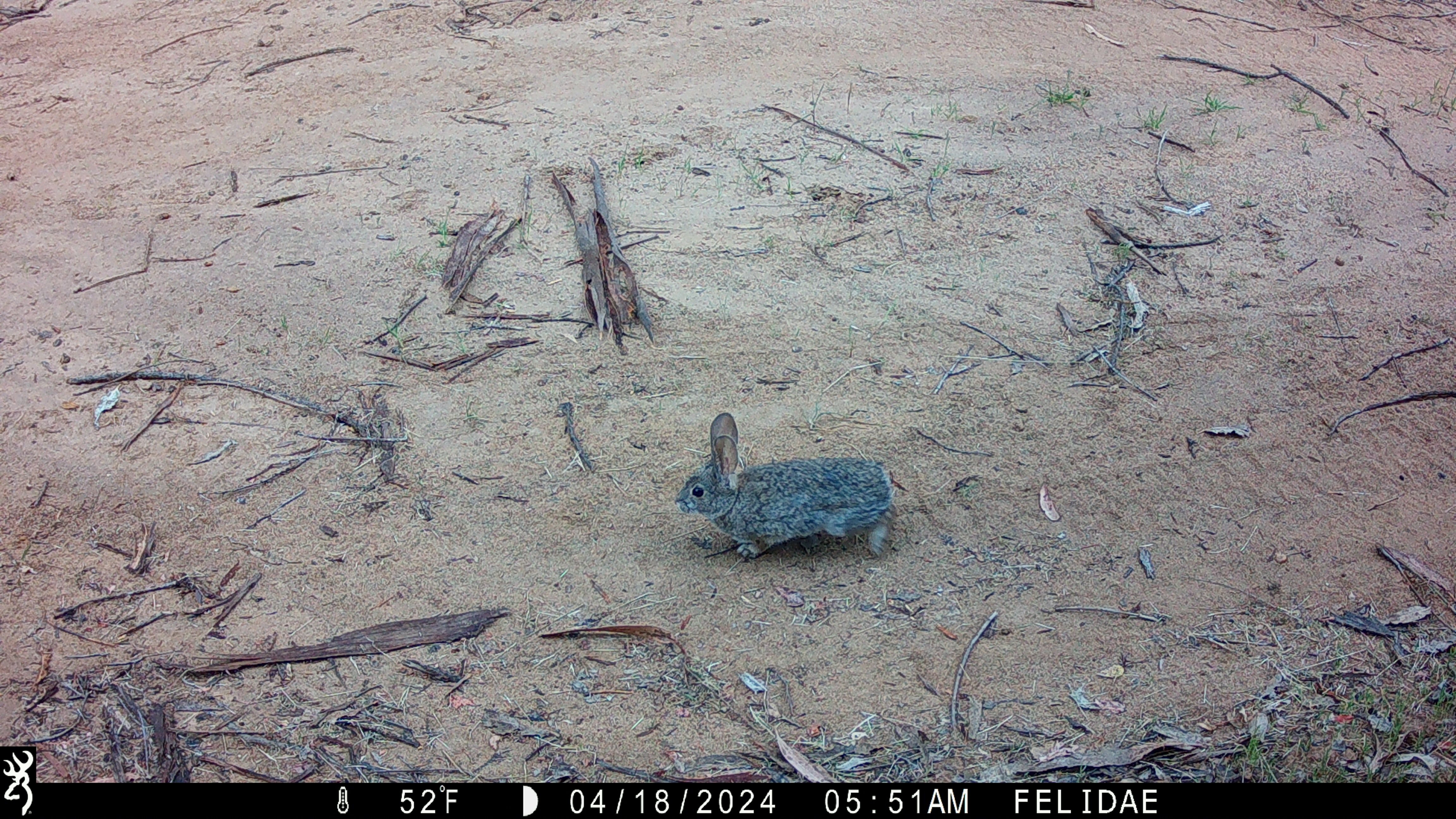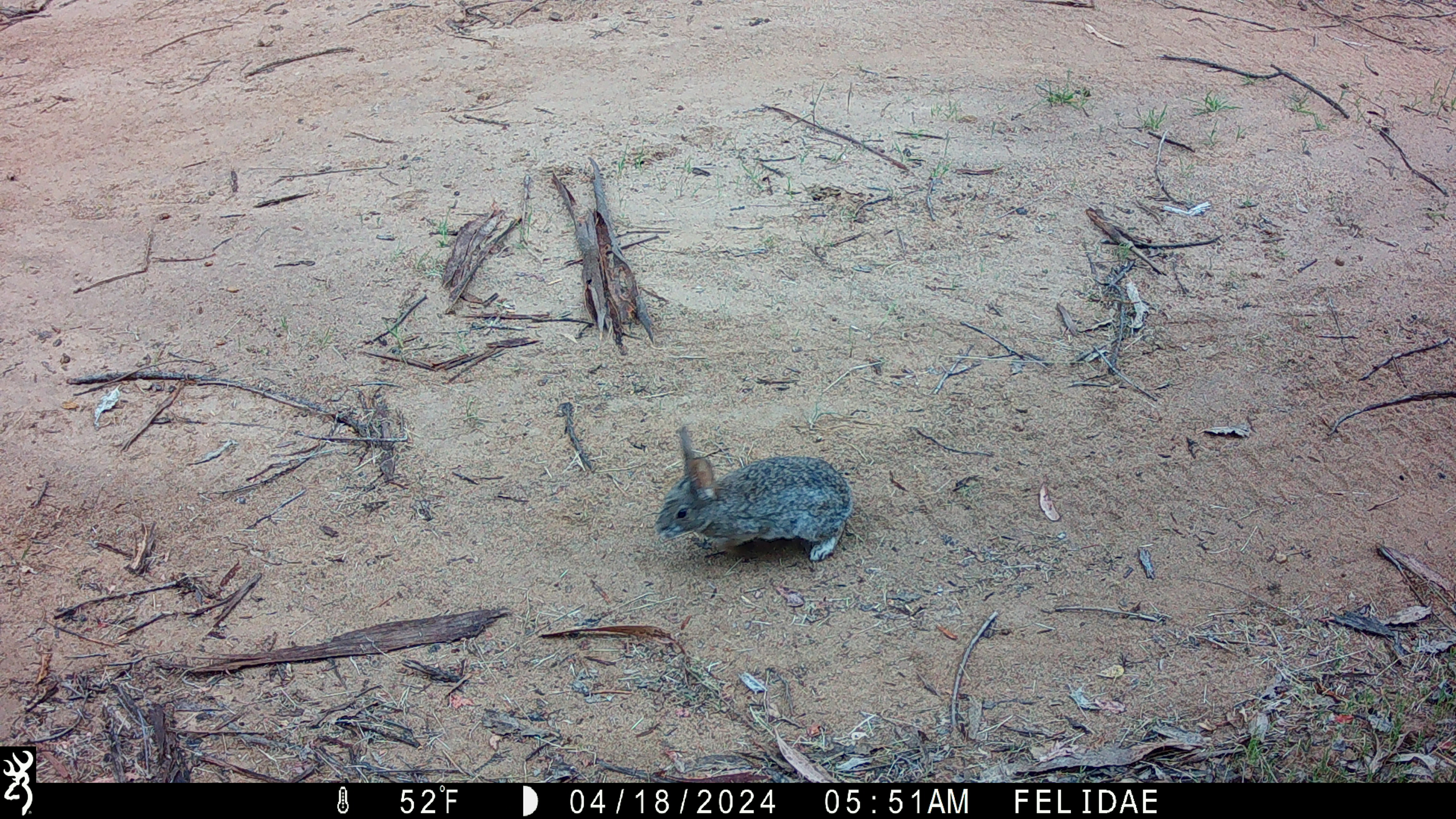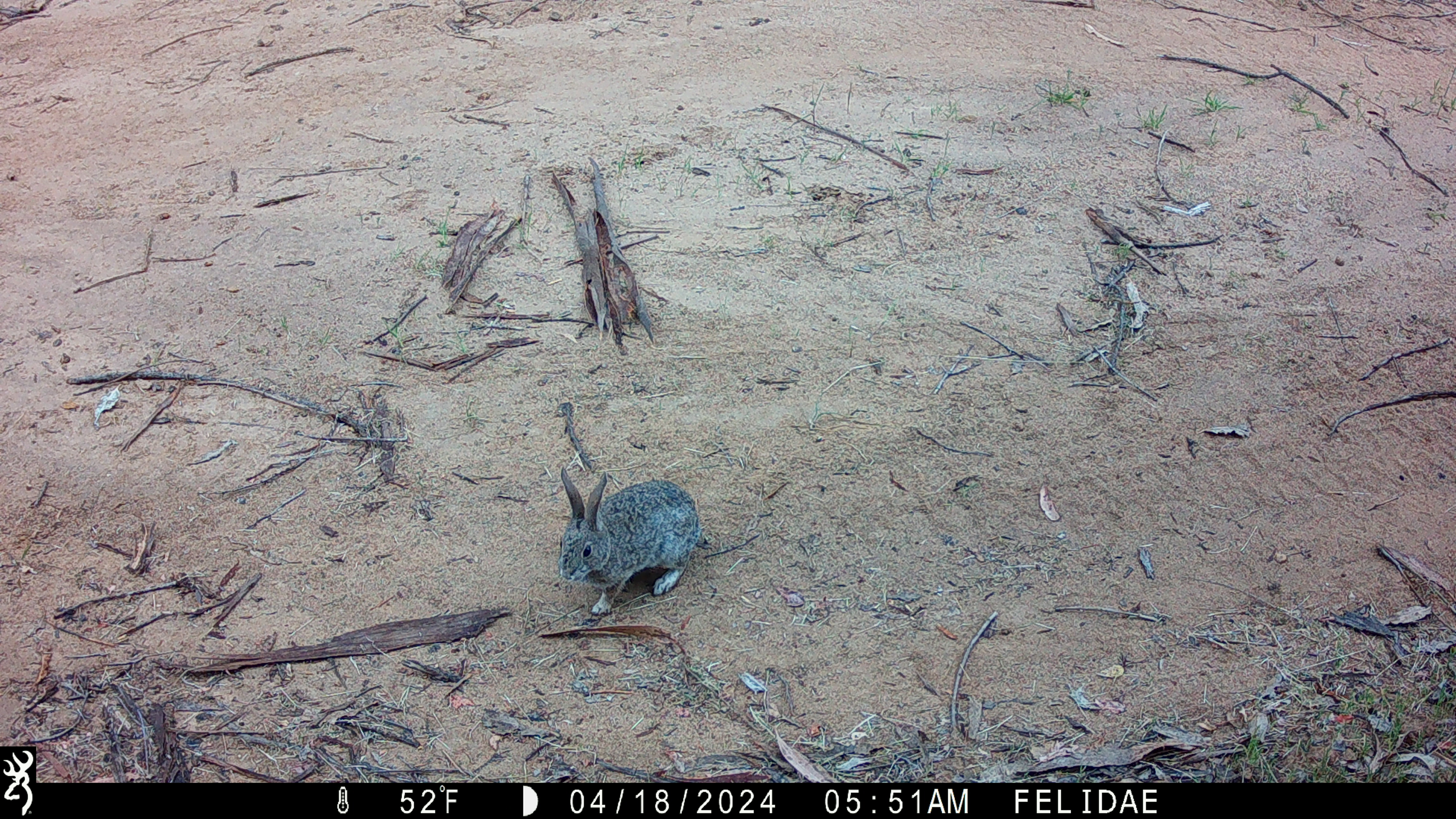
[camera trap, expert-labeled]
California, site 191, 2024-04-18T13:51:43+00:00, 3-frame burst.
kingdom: Animalia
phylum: Chordata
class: Mammalia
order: Lagomorpha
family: Leporidae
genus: Sylvilagus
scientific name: Sylvilagus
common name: cottontail rabbit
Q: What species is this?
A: Cottontail rabbit (Sylvilagus).